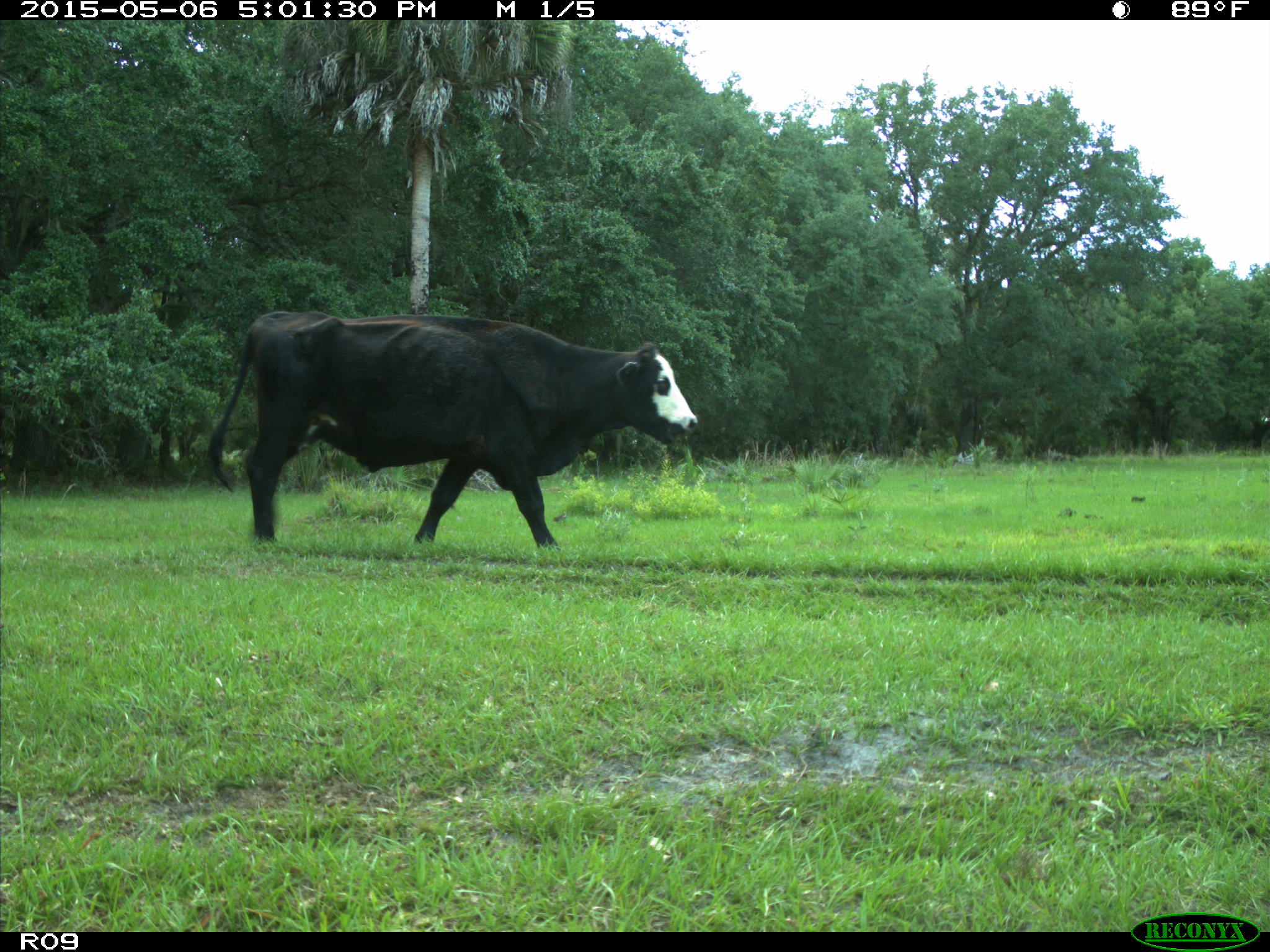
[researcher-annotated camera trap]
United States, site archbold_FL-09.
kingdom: Animalia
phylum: Chordata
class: Mammalia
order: Artiodactyla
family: Bovidae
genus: Bos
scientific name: Bos taurus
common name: domestic cow